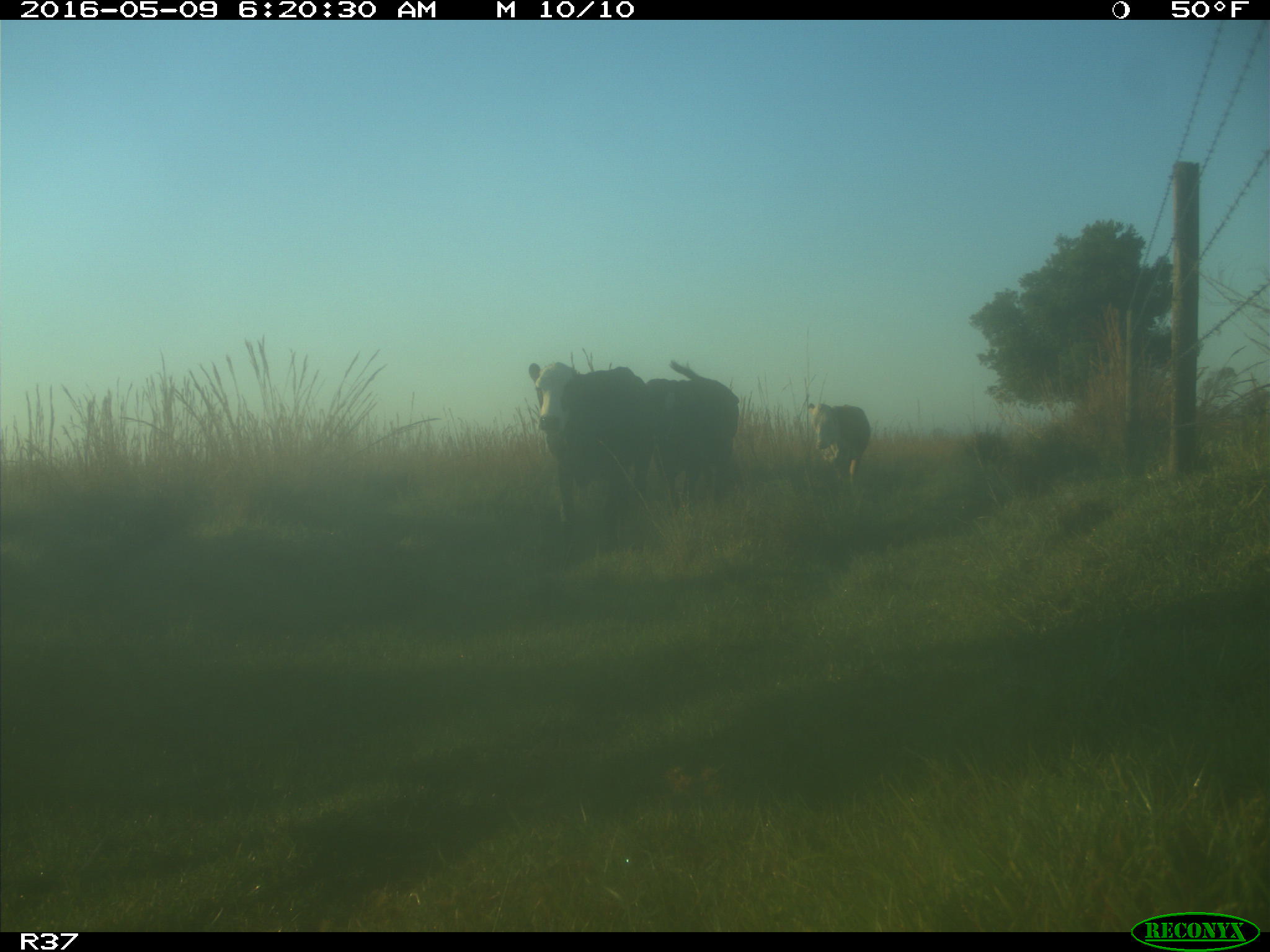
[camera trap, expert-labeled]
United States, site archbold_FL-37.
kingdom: Animalia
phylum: Chordata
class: Mammalia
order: Artiodactyla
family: Bovidae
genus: Bos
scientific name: Bos taurus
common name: domestic cow